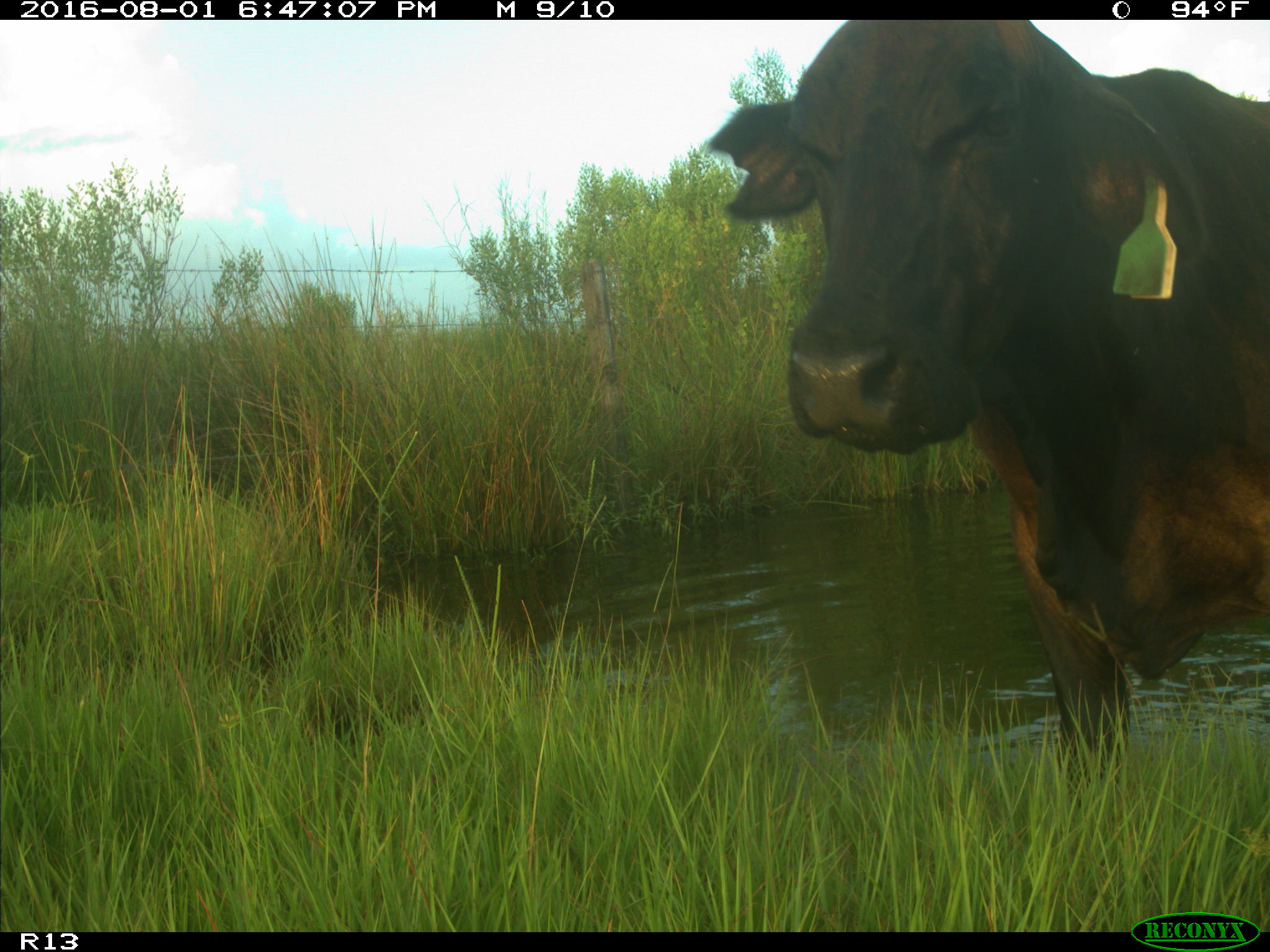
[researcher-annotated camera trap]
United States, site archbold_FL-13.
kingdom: Animalia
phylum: Chordata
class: Mammalia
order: Artiodactyla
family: Bovidae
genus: Bos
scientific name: Bos taurus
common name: domestic cow